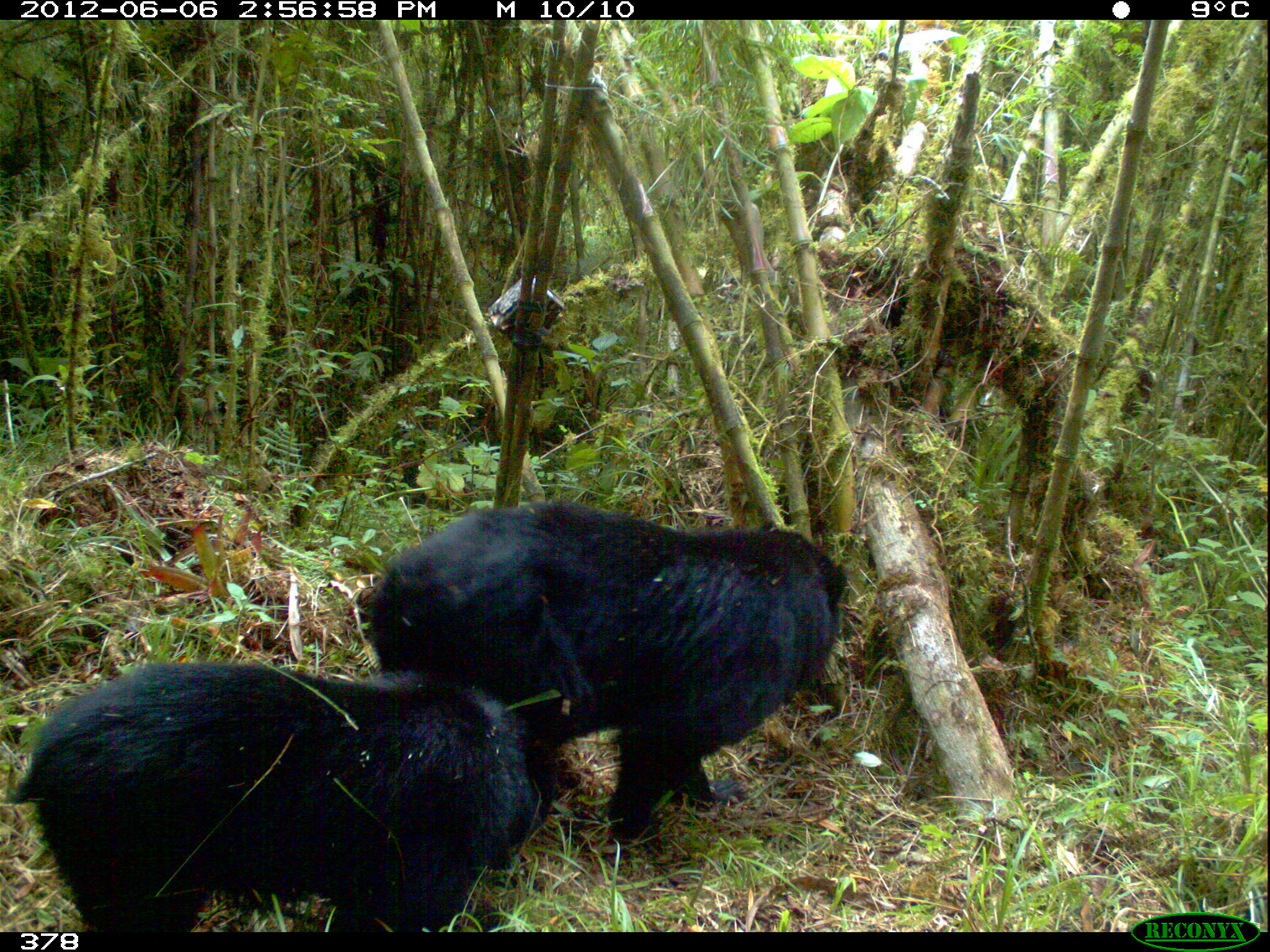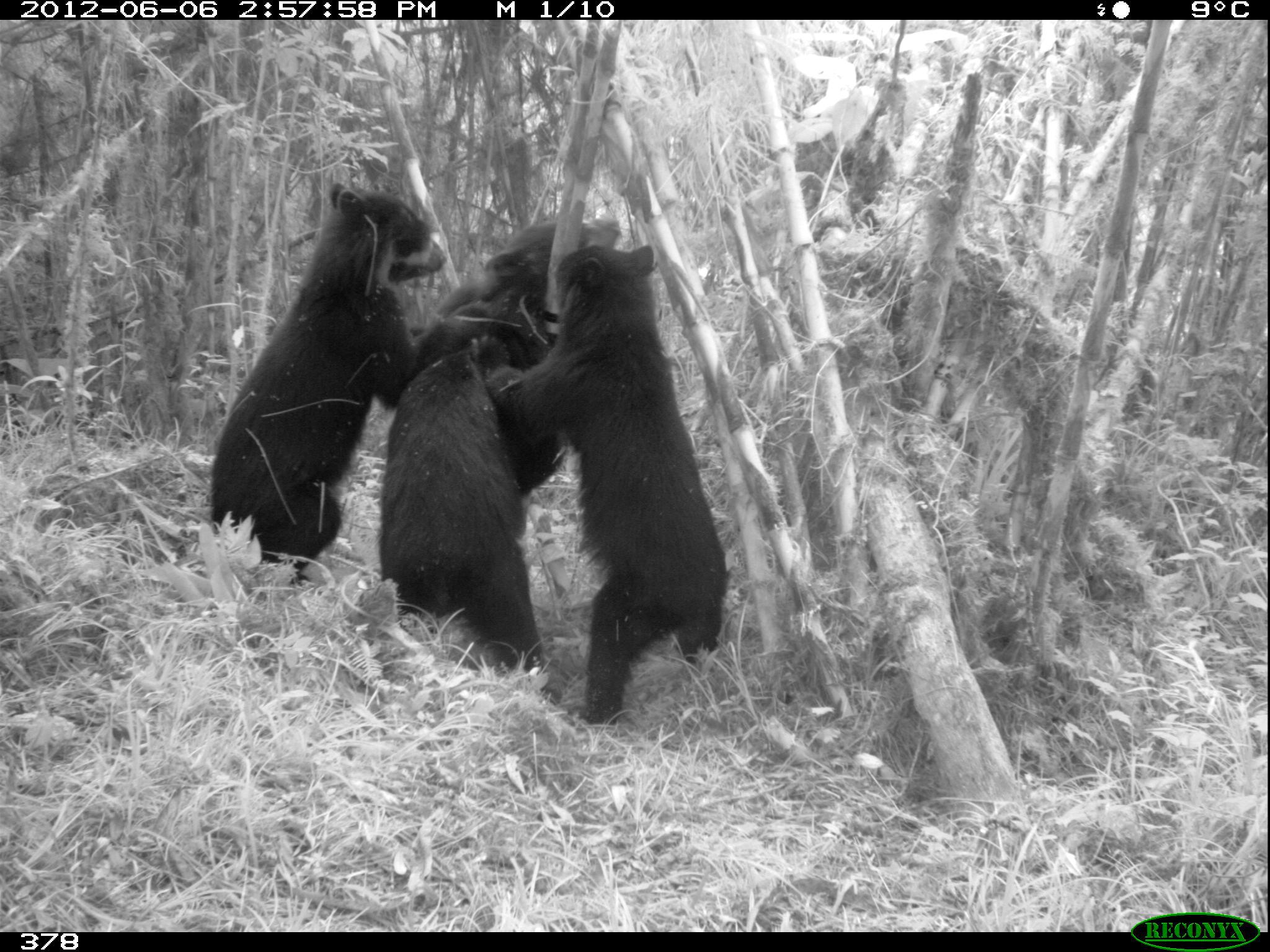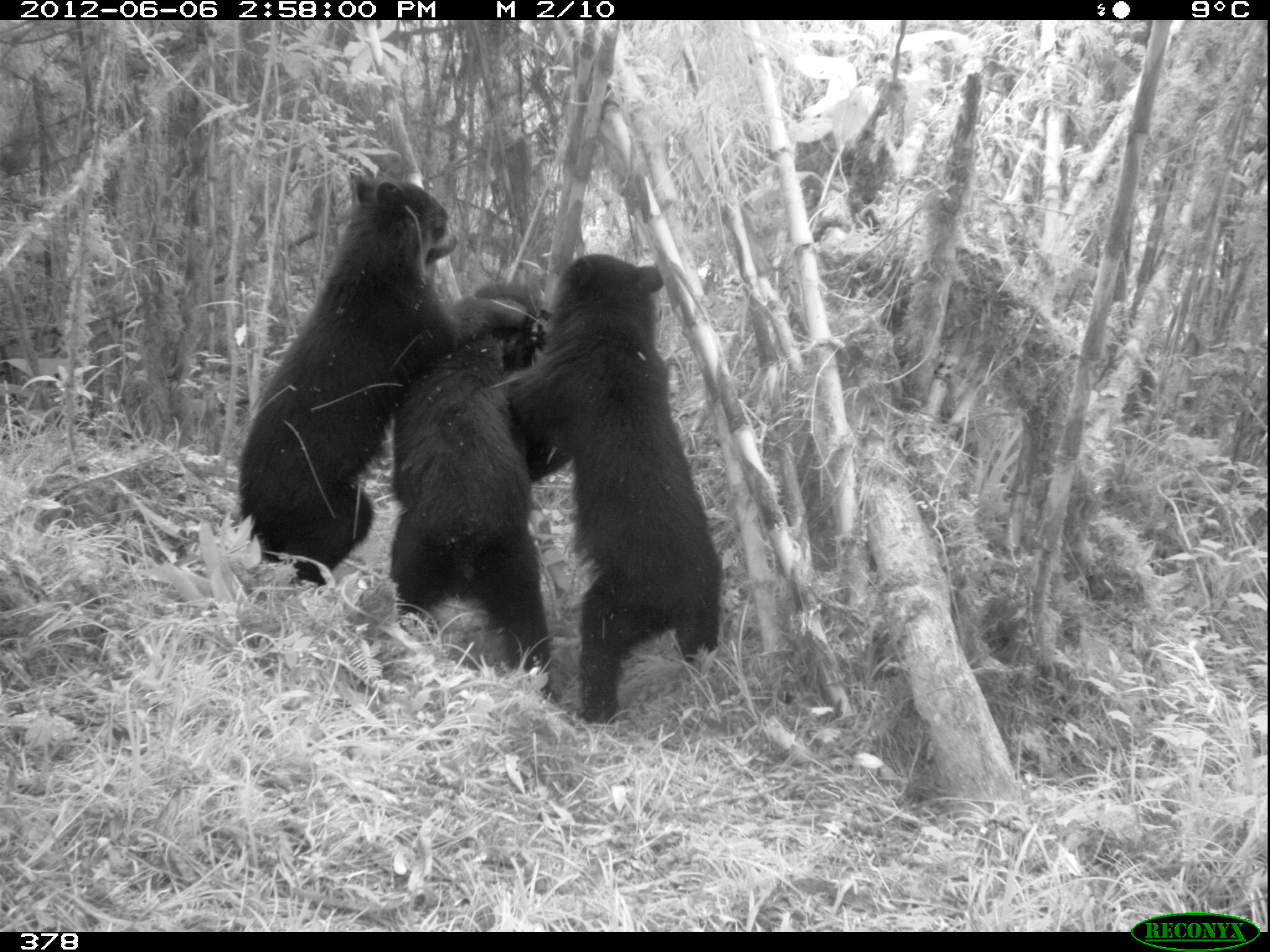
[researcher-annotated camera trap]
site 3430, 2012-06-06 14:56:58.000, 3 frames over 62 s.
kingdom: Animalia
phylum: Chordata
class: Mammalia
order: Carnivora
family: Ursidae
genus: Tremarctos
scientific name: Tremarctos ornatus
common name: spectacled bear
Tremarctos ornatus (spectacled bear).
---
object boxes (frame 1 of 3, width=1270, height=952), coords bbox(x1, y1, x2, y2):
tremarctos ornatus: bbox(360, 506, 845, 844); bbox(9, 659, 576, 931)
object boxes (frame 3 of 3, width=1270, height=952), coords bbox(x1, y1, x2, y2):
tremarctos ornatus: bbox(229, 163, 533, 580); bbox(514, 249, 725, 721); bbox(382, 274, 553, 667)